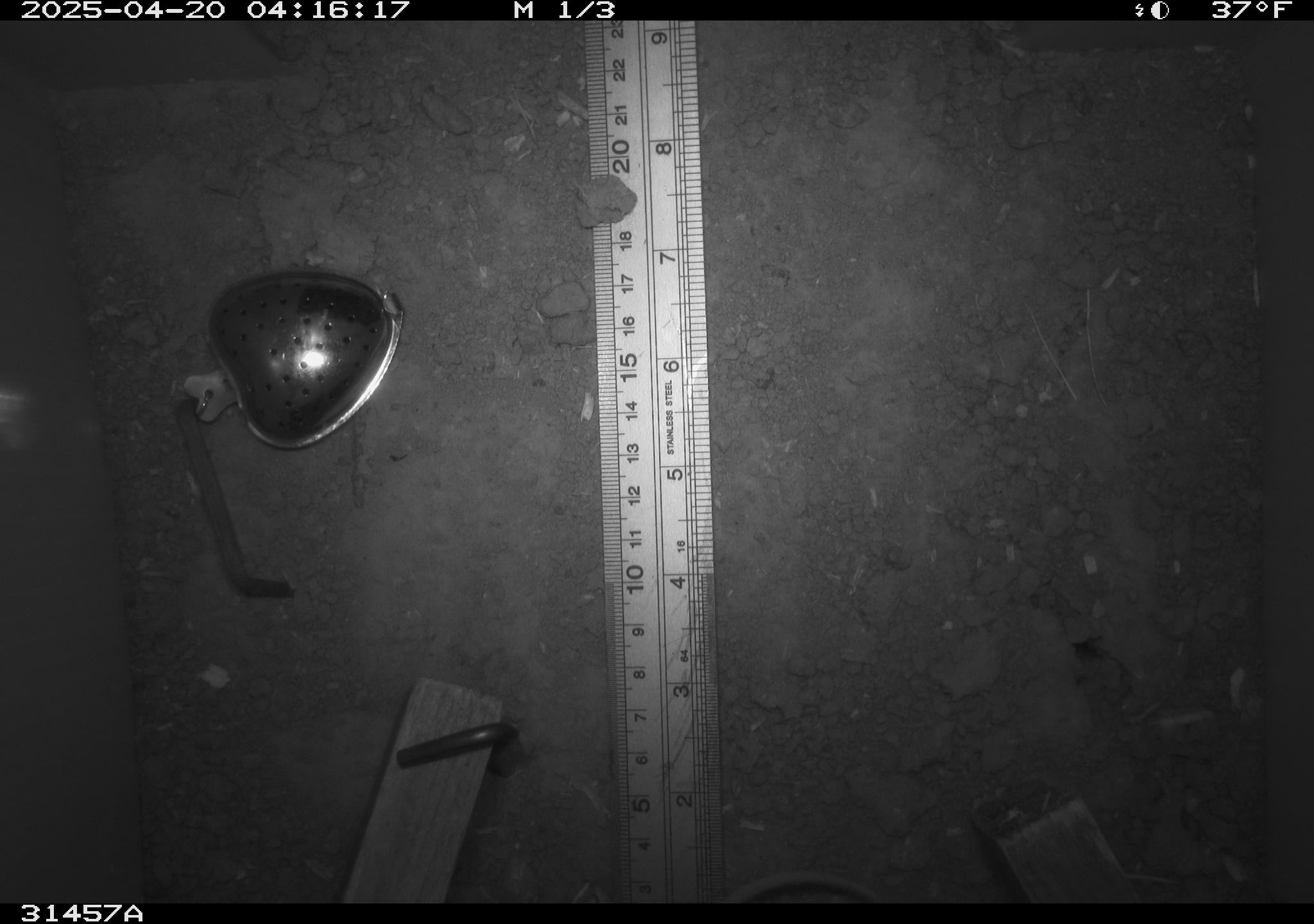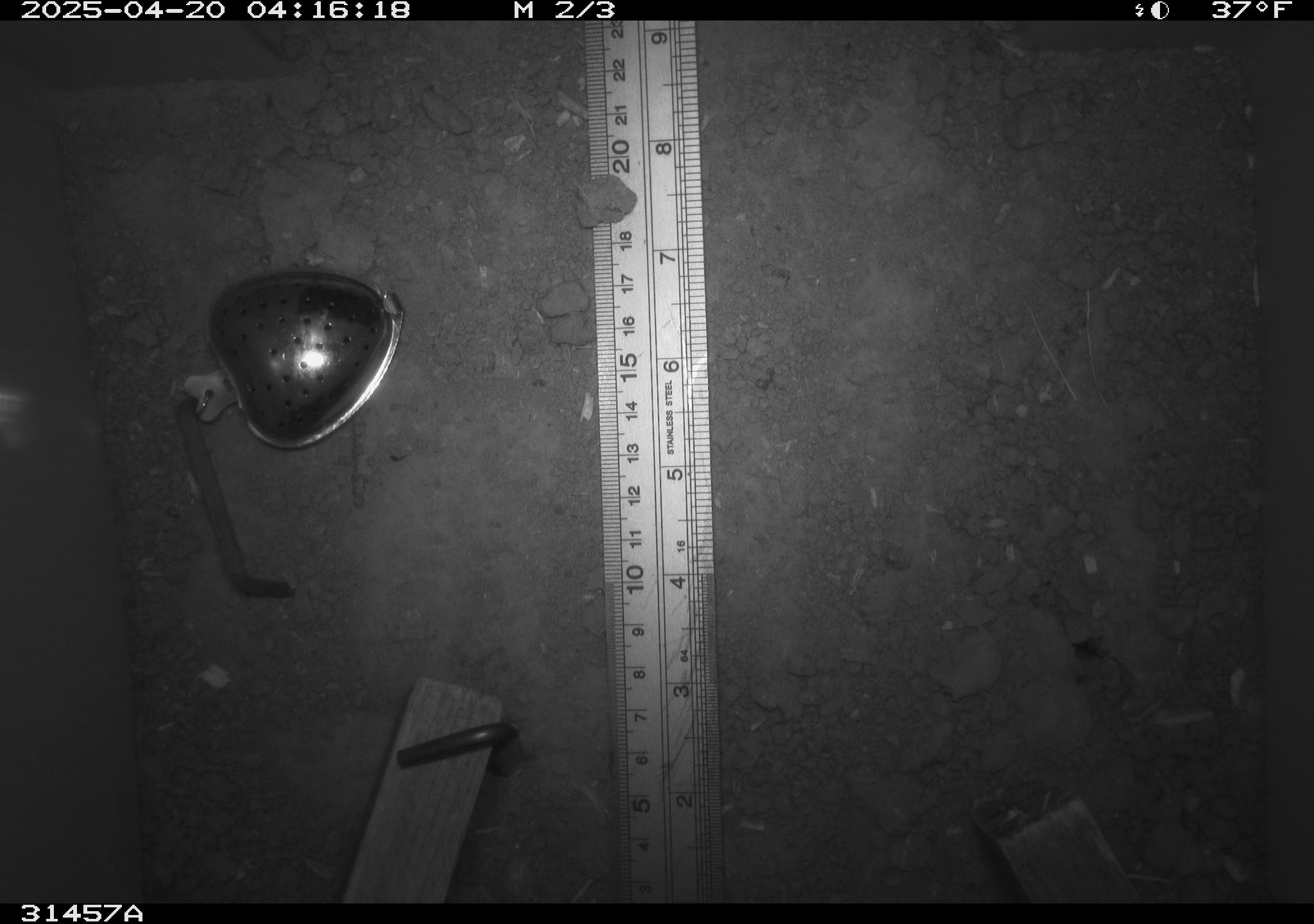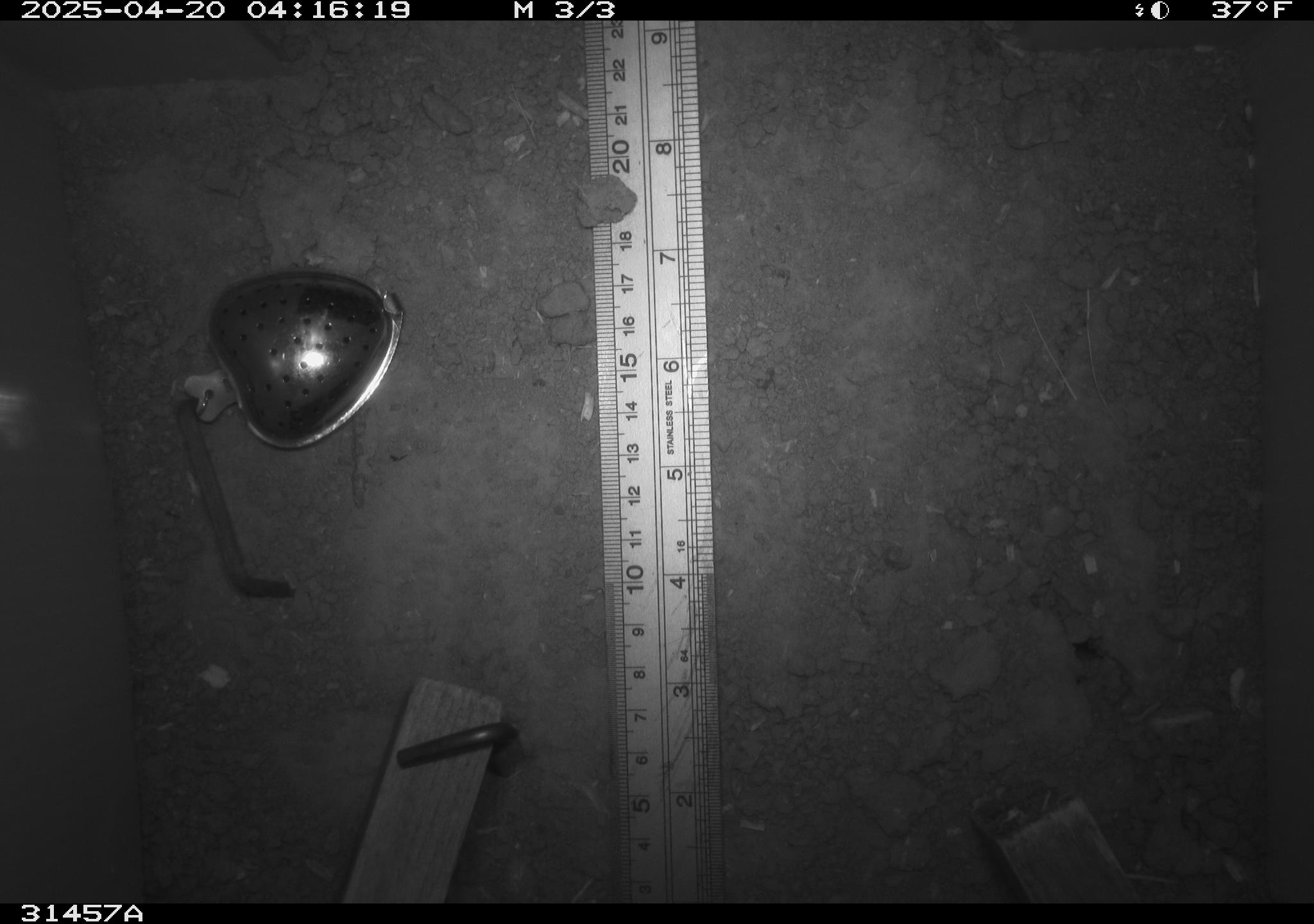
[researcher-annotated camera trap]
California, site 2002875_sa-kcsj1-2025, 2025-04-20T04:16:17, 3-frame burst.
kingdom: Animalia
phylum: Chordata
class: Mammalia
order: Rodentia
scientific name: Rodentia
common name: rodent